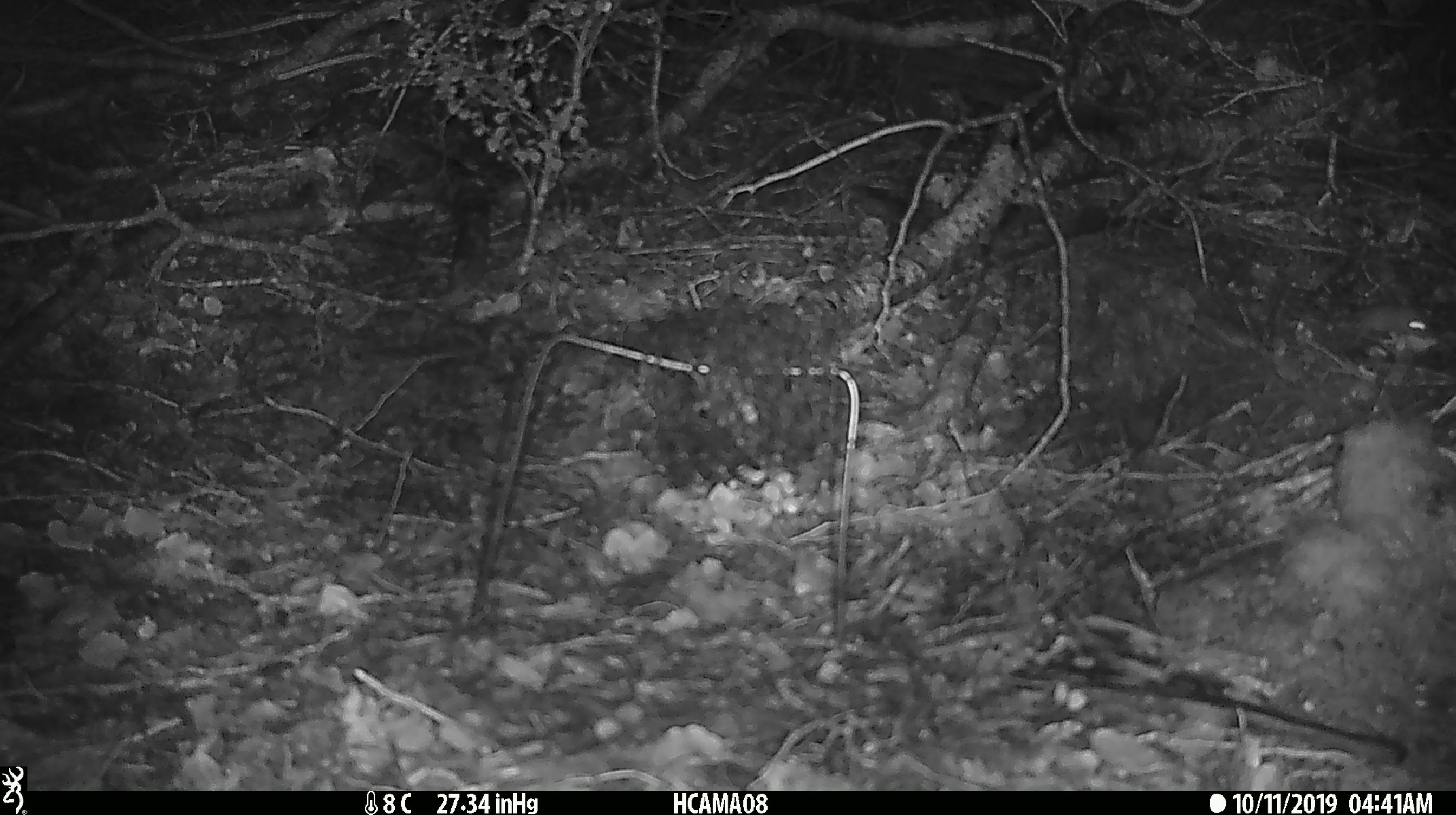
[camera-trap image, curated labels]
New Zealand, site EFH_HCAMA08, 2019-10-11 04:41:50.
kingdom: Animalia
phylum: Chordata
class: Mammalia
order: Rodentia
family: Muridae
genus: Mus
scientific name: Mus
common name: mouse